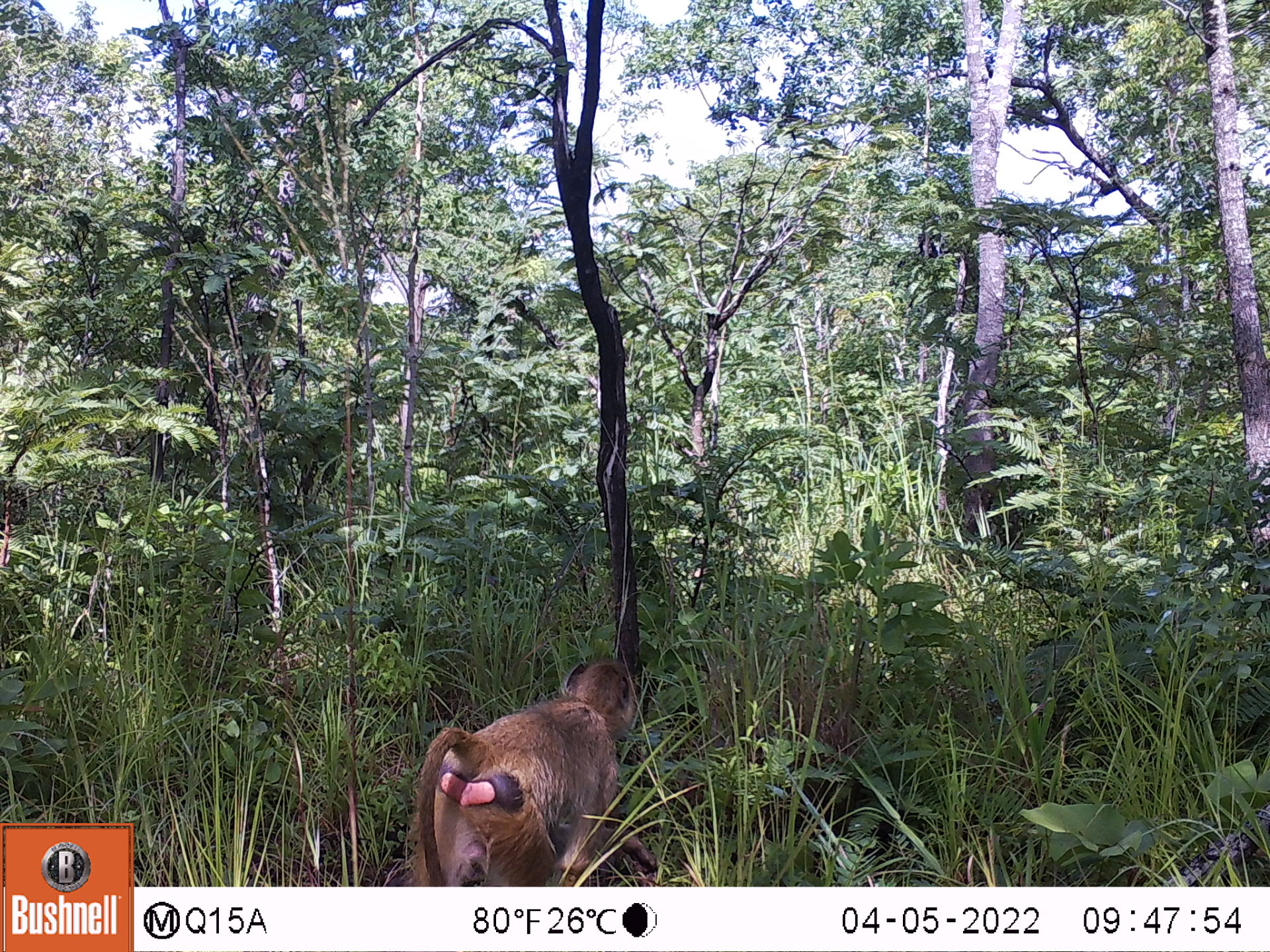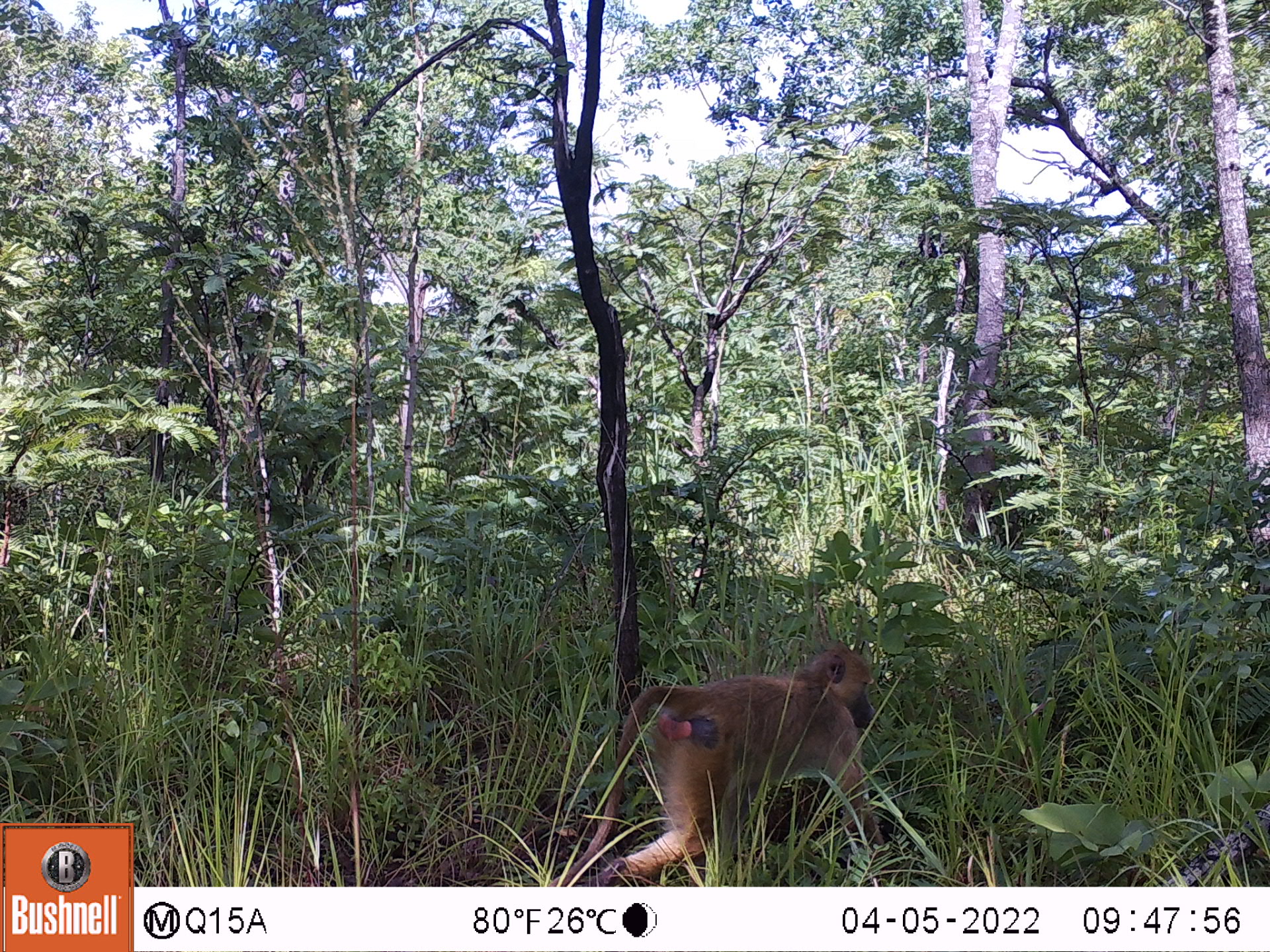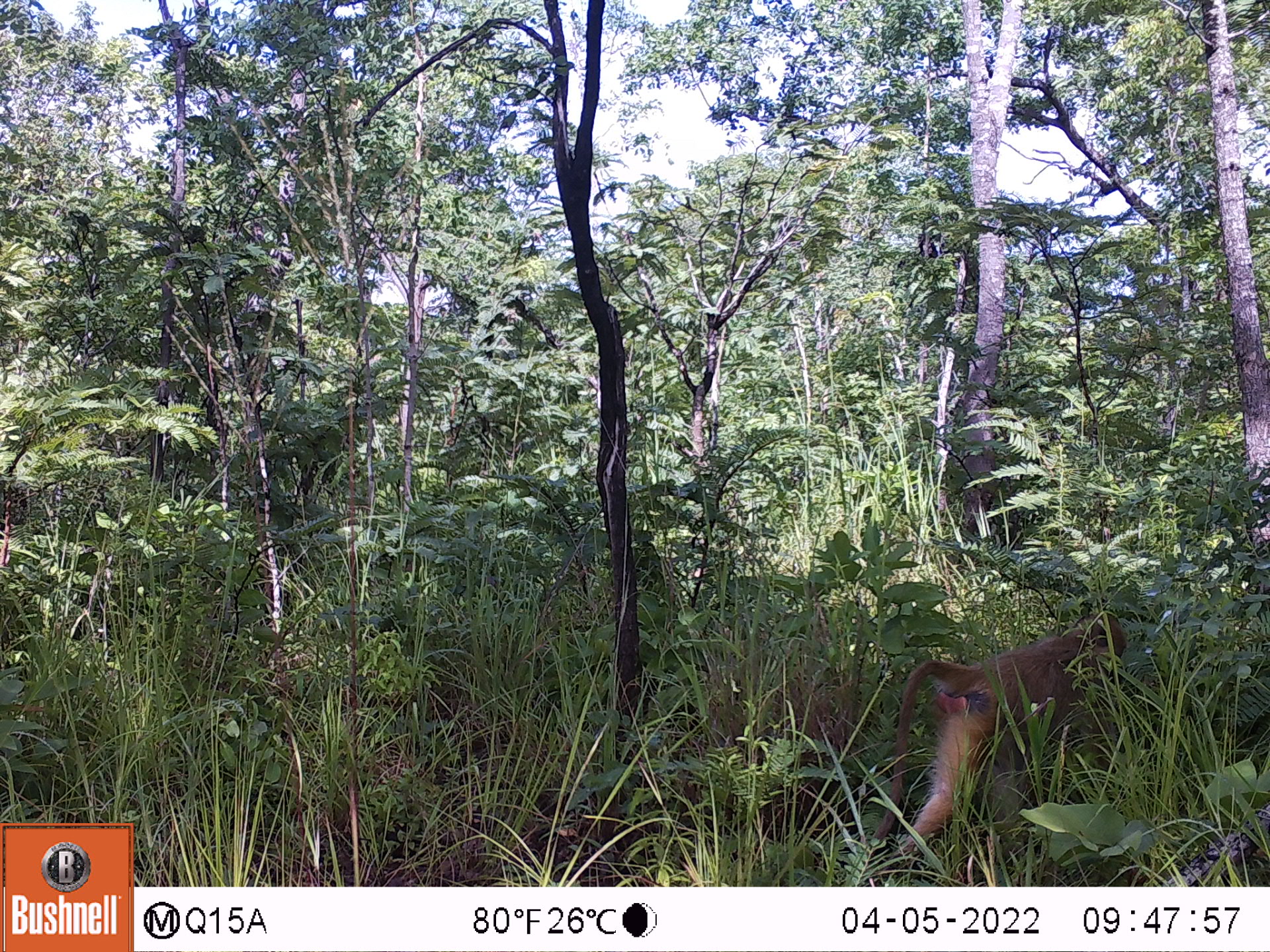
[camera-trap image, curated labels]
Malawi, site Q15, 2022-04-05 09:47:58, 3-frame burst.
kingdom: Animalia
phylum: Chordata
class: Mammalia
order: Primates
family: Cercopithecidae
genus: Papio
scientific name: Papio cynocephalus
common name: yellow baboon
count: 1